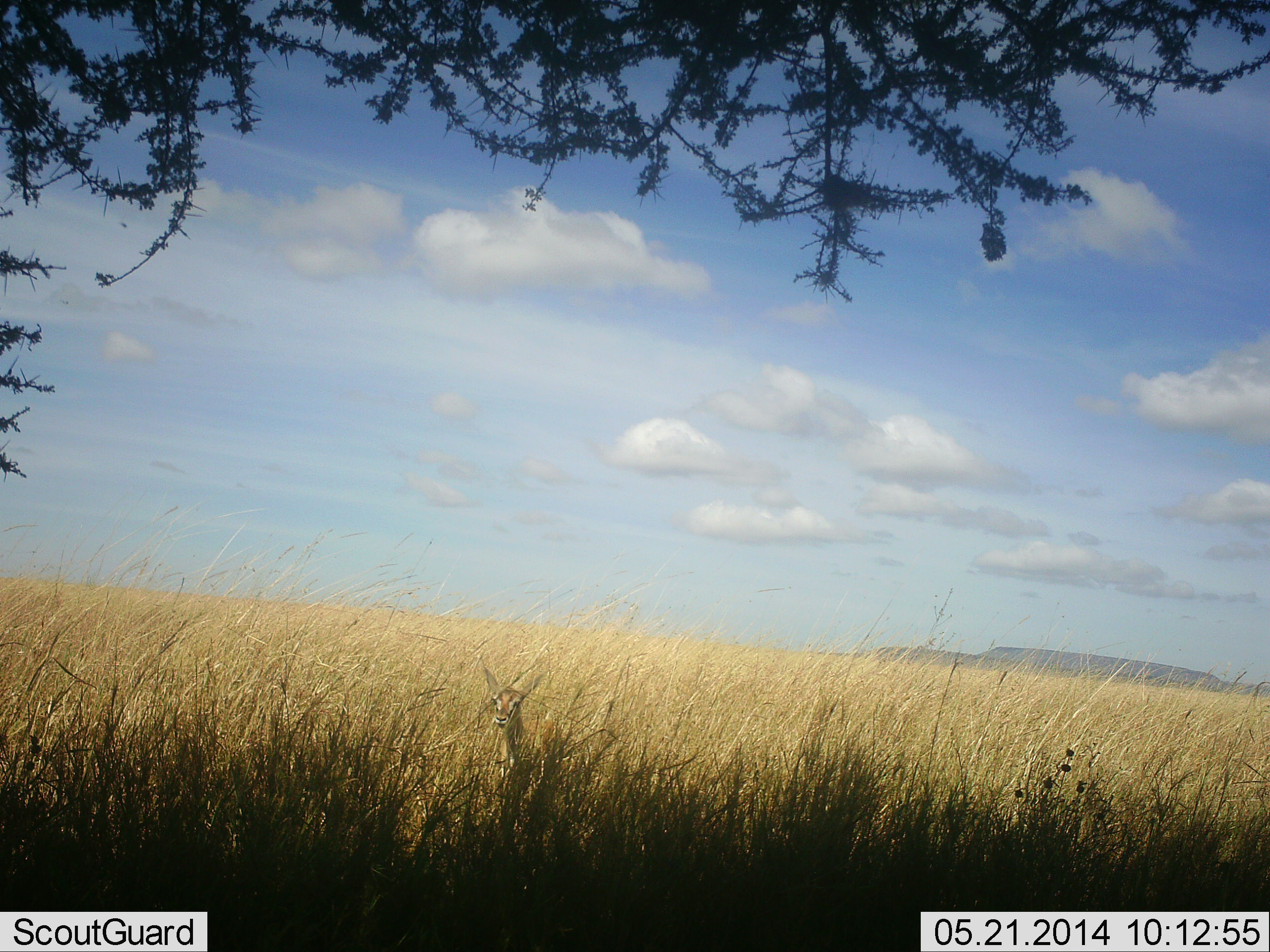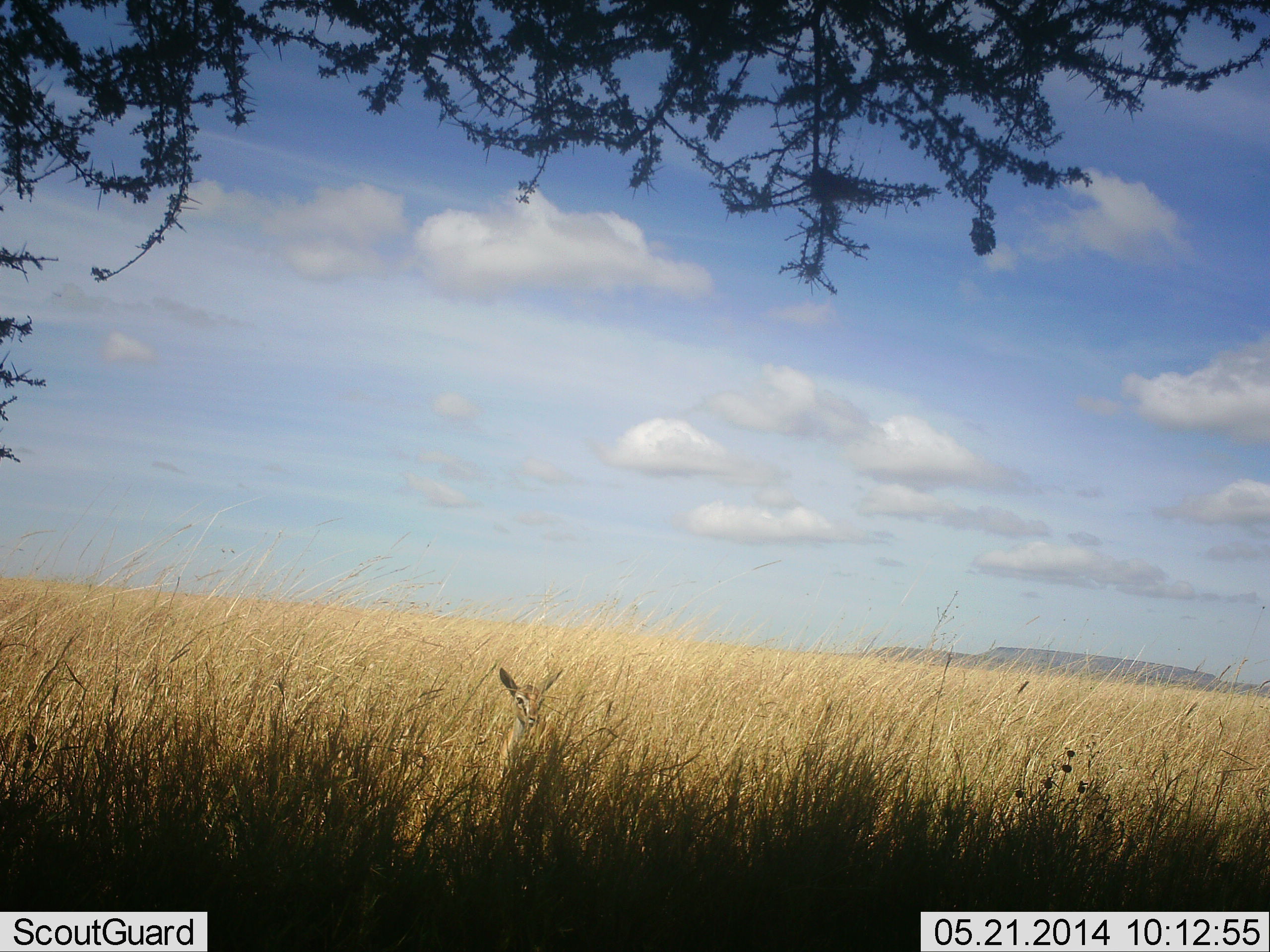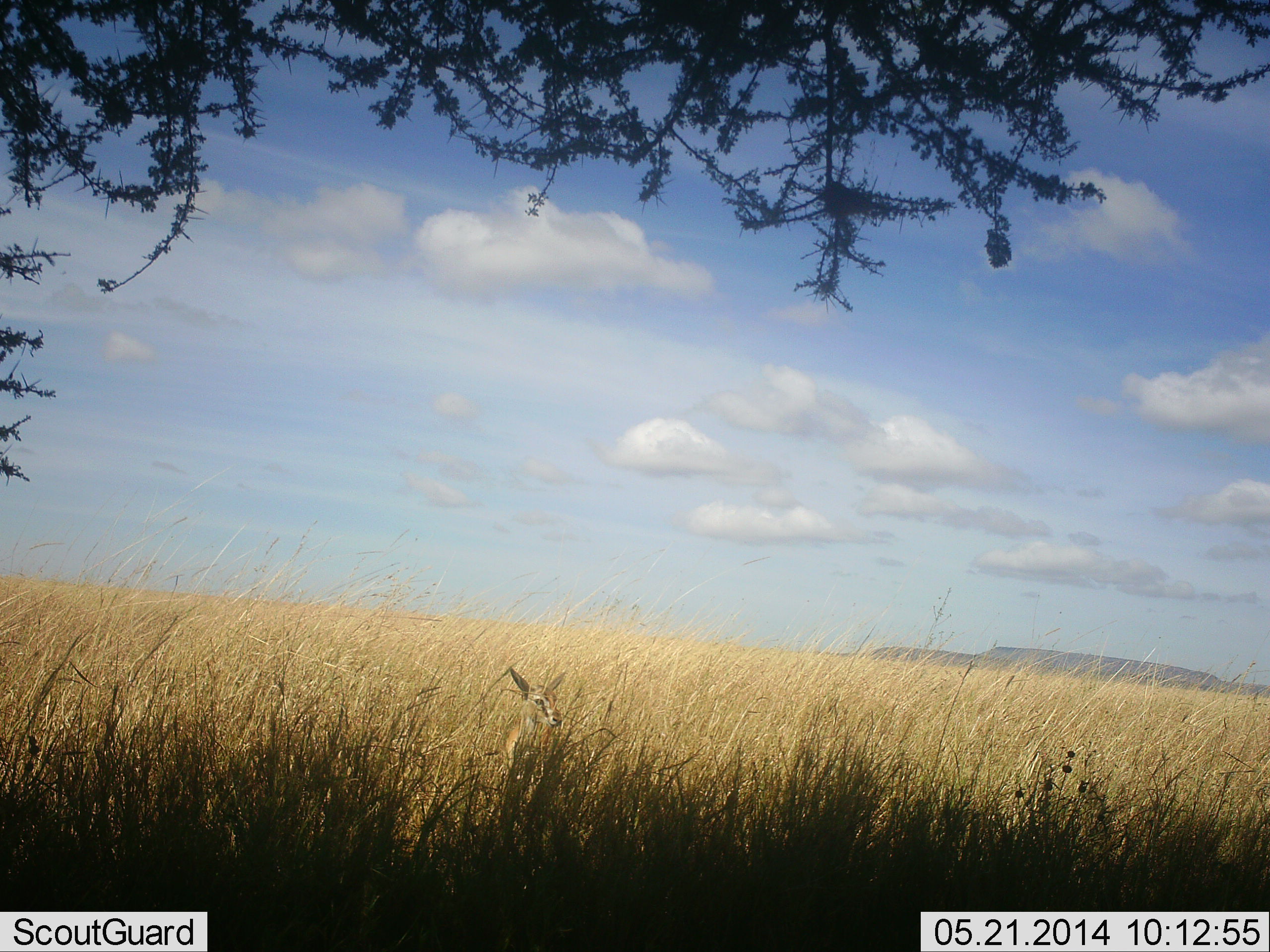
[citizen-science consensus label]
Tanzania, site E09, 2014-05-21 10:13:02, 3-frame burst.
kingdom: Animalia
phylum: Chordata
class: Mammalia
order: Artiodactyla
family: Bovidae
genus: Eudorcas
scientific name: Eudorcas thomsonii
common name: thomson's gazelle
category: gazellethomsons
Gazellethomsons (thomson's gazelle) (Eudorcas thomsonii), count 1. Behavior (volunteer vote fractions): standing 82%, resting 0%, moving 18%, interacting 0%. Young present (vote fraction): 18%. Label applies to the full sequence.